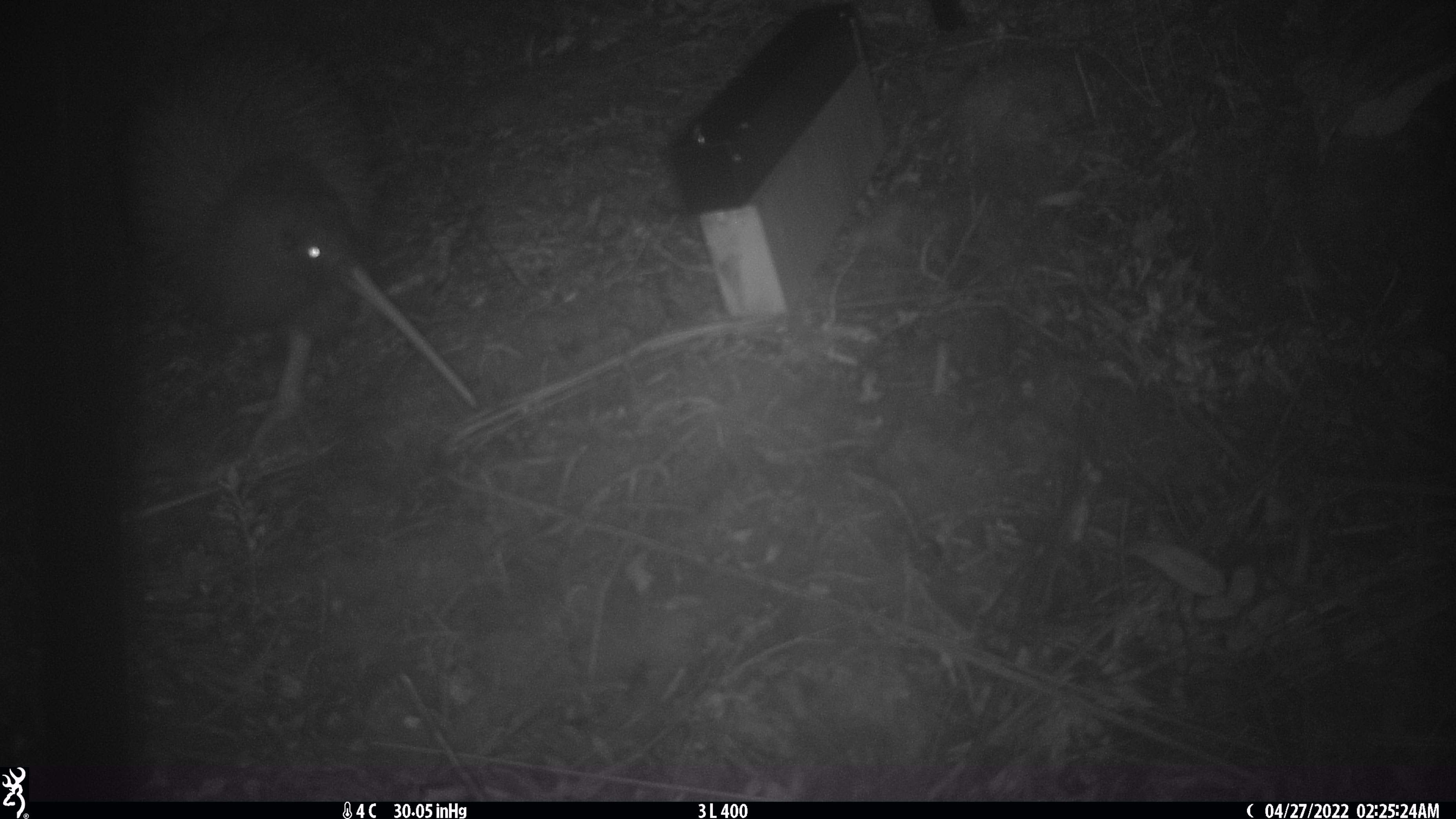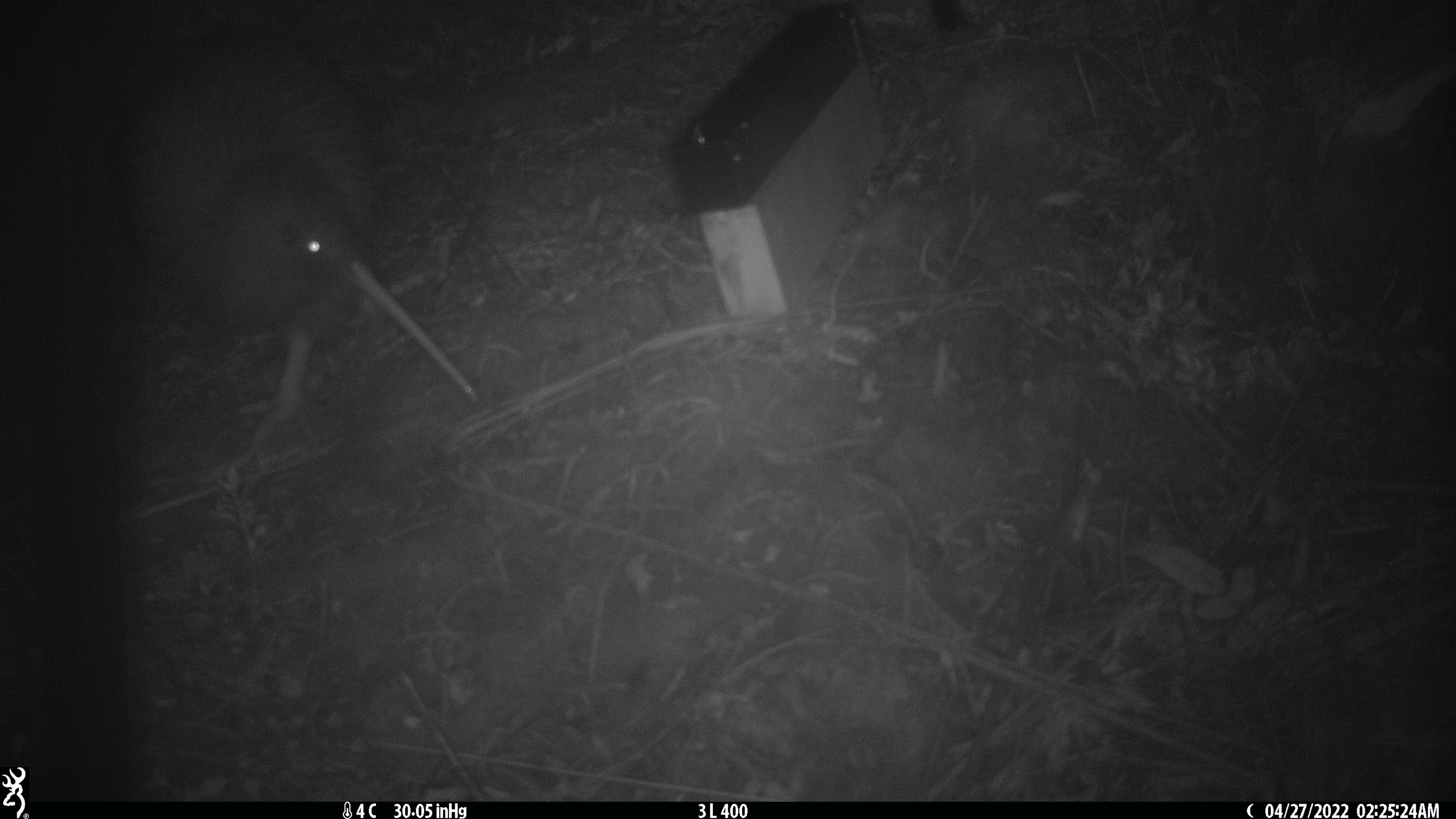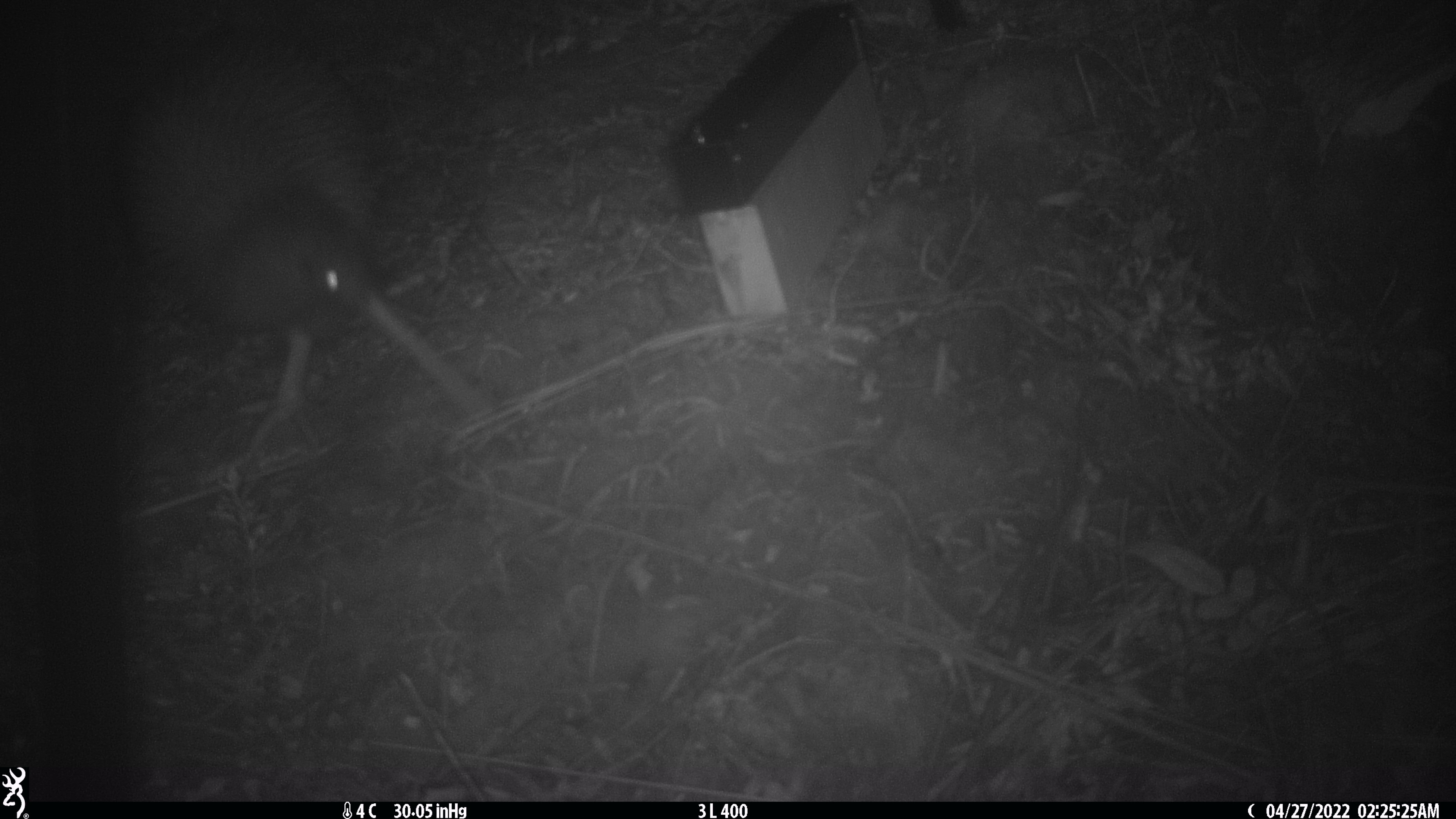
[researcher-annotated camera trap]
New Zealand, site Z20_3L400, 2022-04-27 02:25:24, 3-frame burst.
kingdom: Animalia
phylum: Chordata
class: Aves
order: Apterygiformes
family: Apterygidae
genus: Apteryx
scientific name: Apteryx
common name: kiwi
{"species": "kiwi (Apteryx)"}